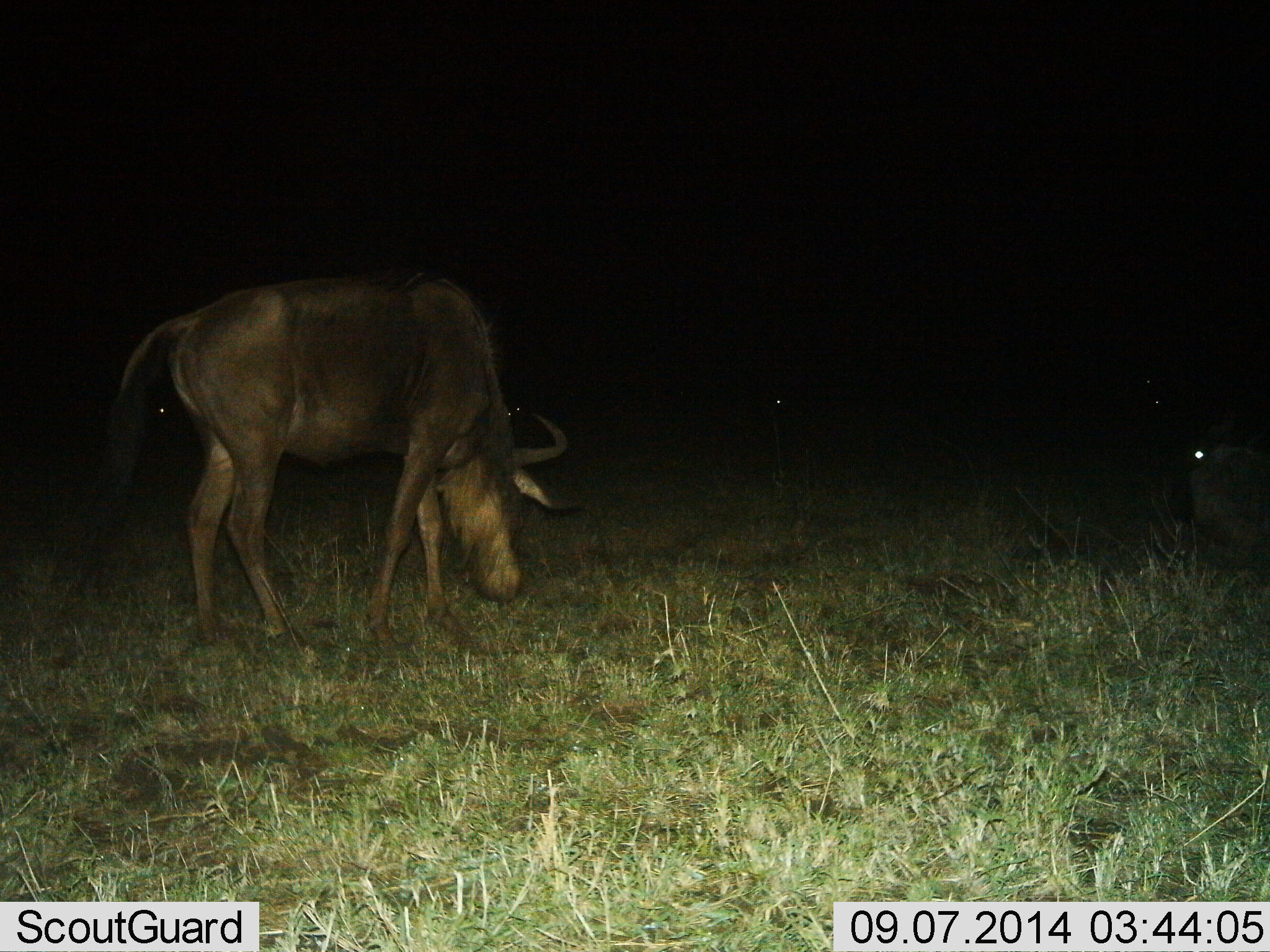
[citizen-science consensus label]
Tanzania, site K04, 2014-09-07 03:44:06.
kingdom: Animalia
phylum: Chordata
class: Mammalia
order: Artiodactyla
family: Bovidae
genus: Connochaetes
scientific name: Connochaetes taurinus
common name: blue wildebeest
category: wildebeest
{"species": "wildebeest (blue wildebeest) (Connochaetes taurinus)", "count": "2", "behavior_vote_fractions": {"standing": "40%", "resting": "30%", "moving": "0%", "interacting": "0%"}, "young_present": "0%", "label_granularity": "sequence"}